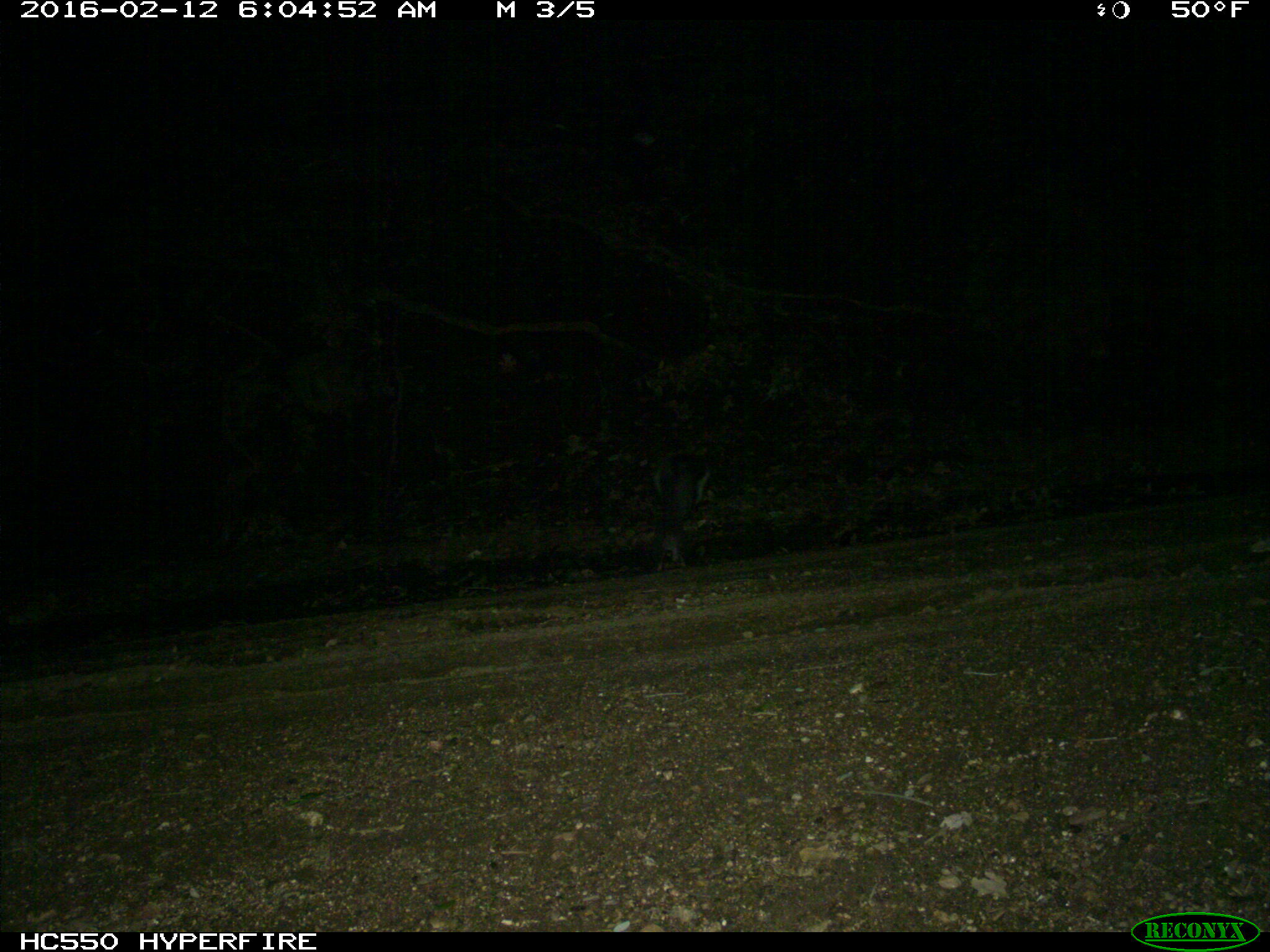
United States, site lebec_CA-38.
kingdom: Animalia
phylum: Chordata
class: Mammalia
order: Rodentia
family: Sciuridae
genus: Sciurus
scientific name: Sciurus carolinensis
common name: eastern gray squirrel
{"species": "Sciurus carolinensis (eastern gray squirrel)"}